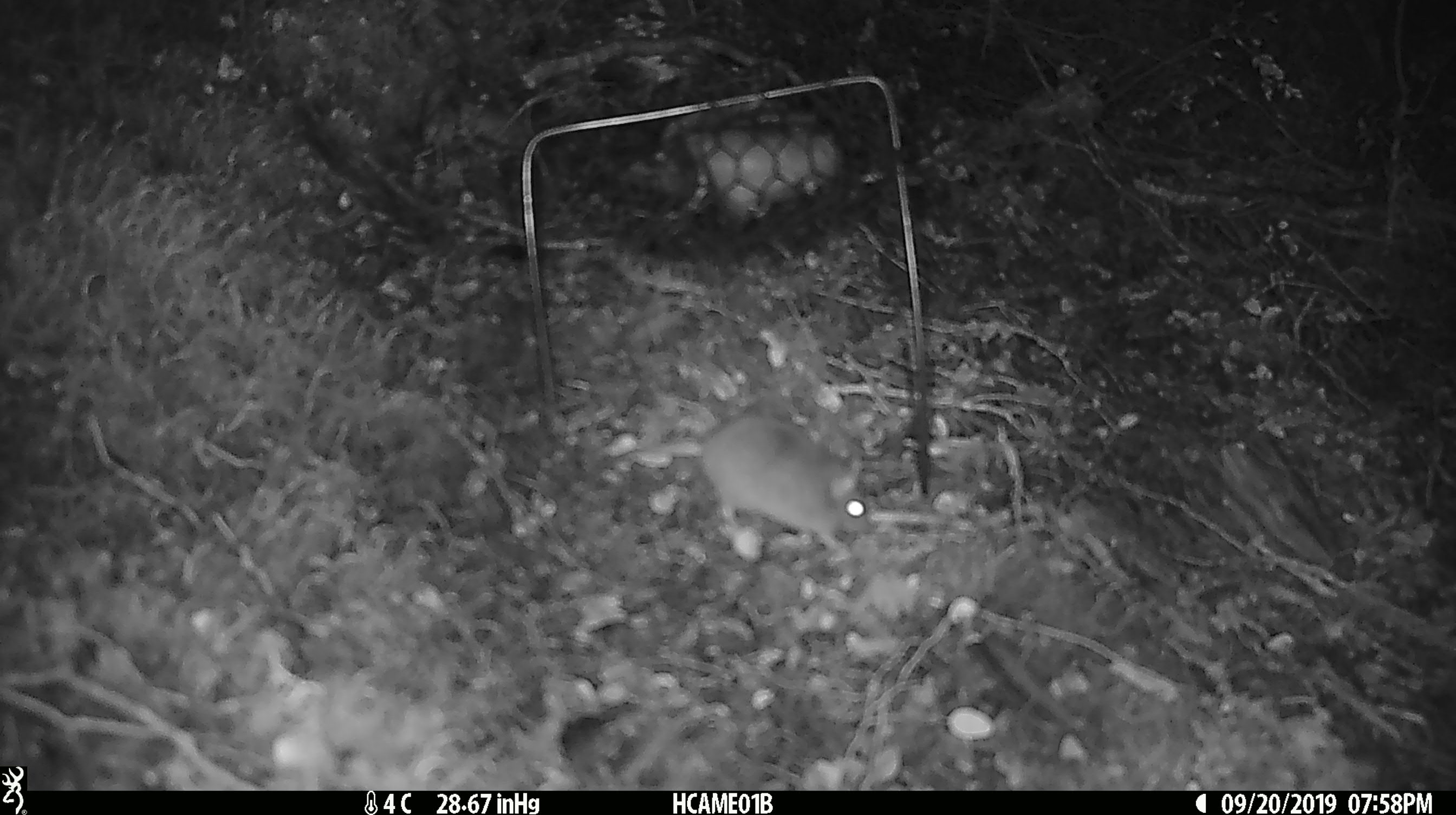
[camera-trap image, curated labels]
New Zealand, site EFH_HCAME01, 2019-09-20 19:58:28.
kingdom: Animalia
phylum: Chordata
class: Mammalia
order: Rodentia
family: Muridae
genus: Mus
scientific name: Mus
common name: mouse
Mouse (Mus).